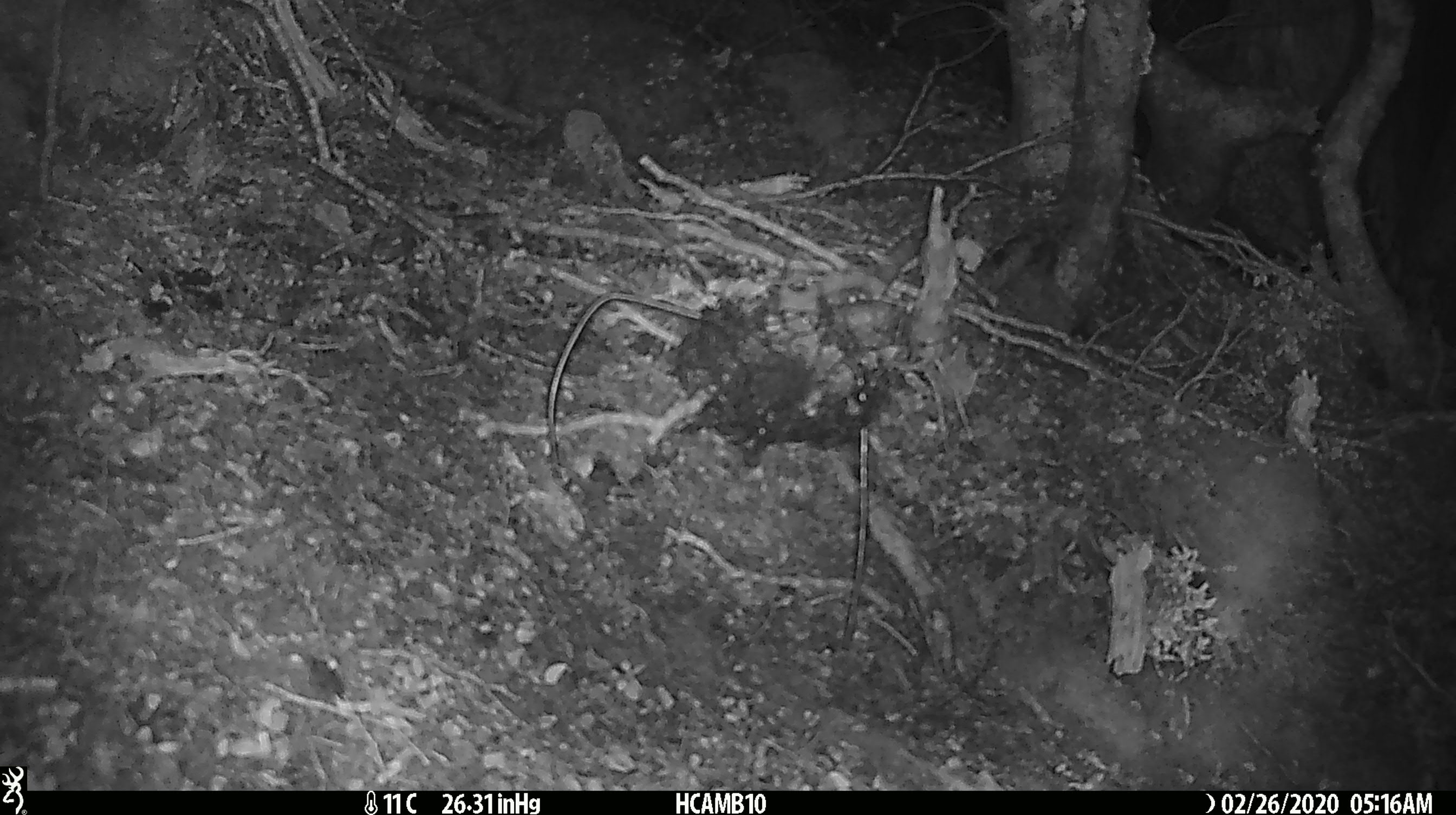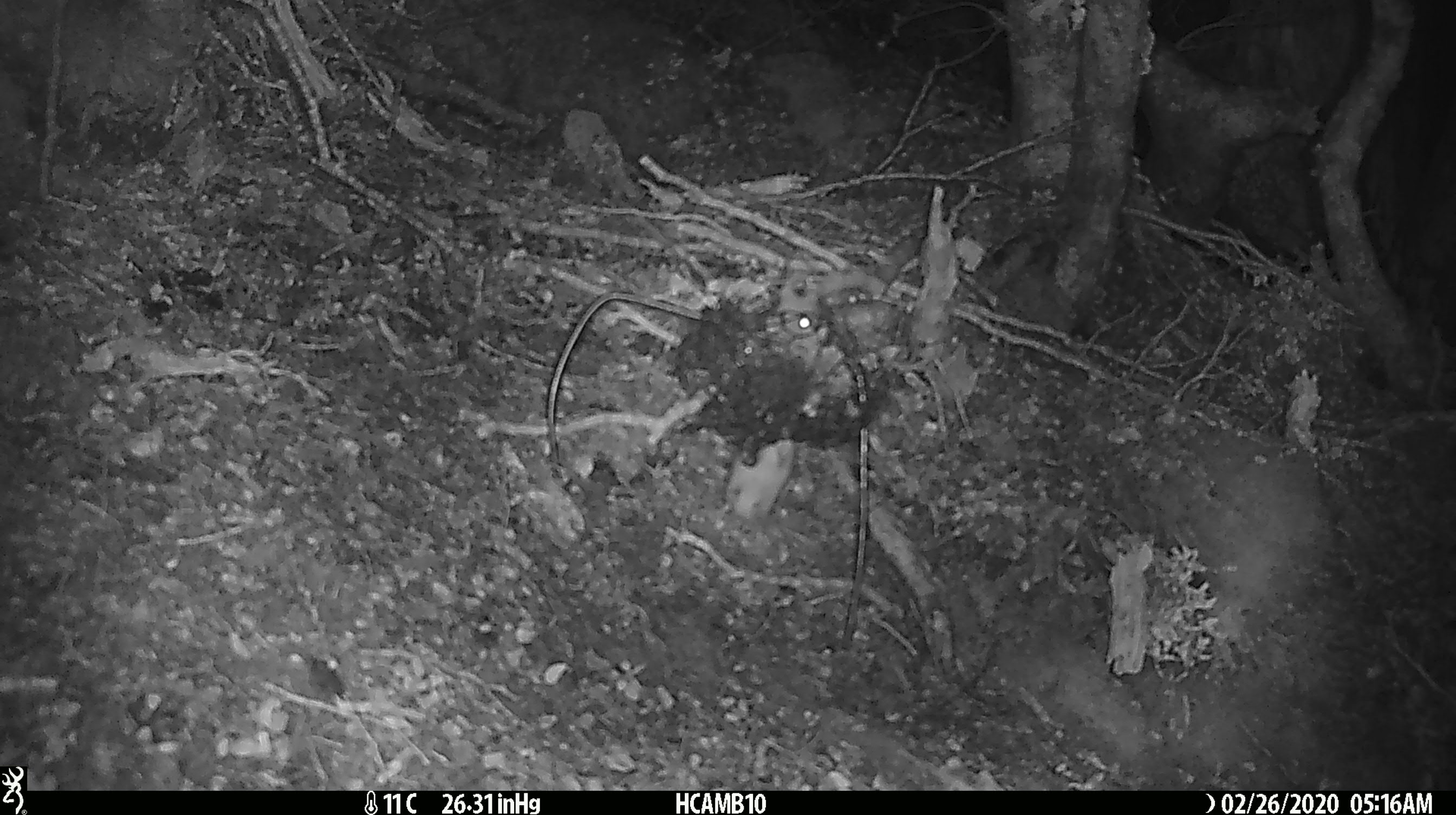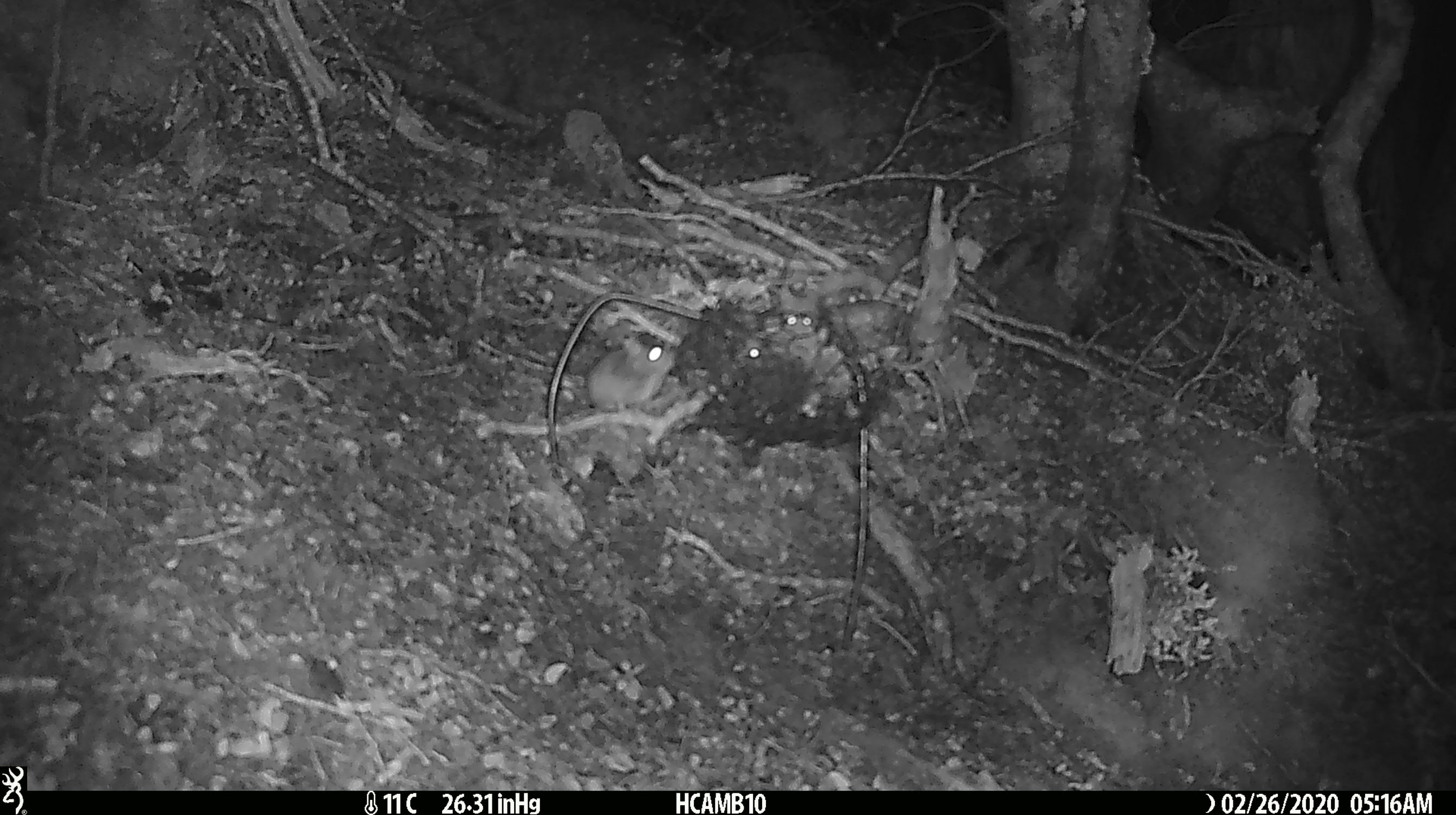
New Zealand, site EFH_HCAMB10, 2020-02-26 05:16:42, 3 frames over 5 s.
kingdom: Animalia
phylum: Chordata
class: Mammalia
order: Rodentia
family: Muridae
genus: Mus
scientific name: Mus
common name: mouse